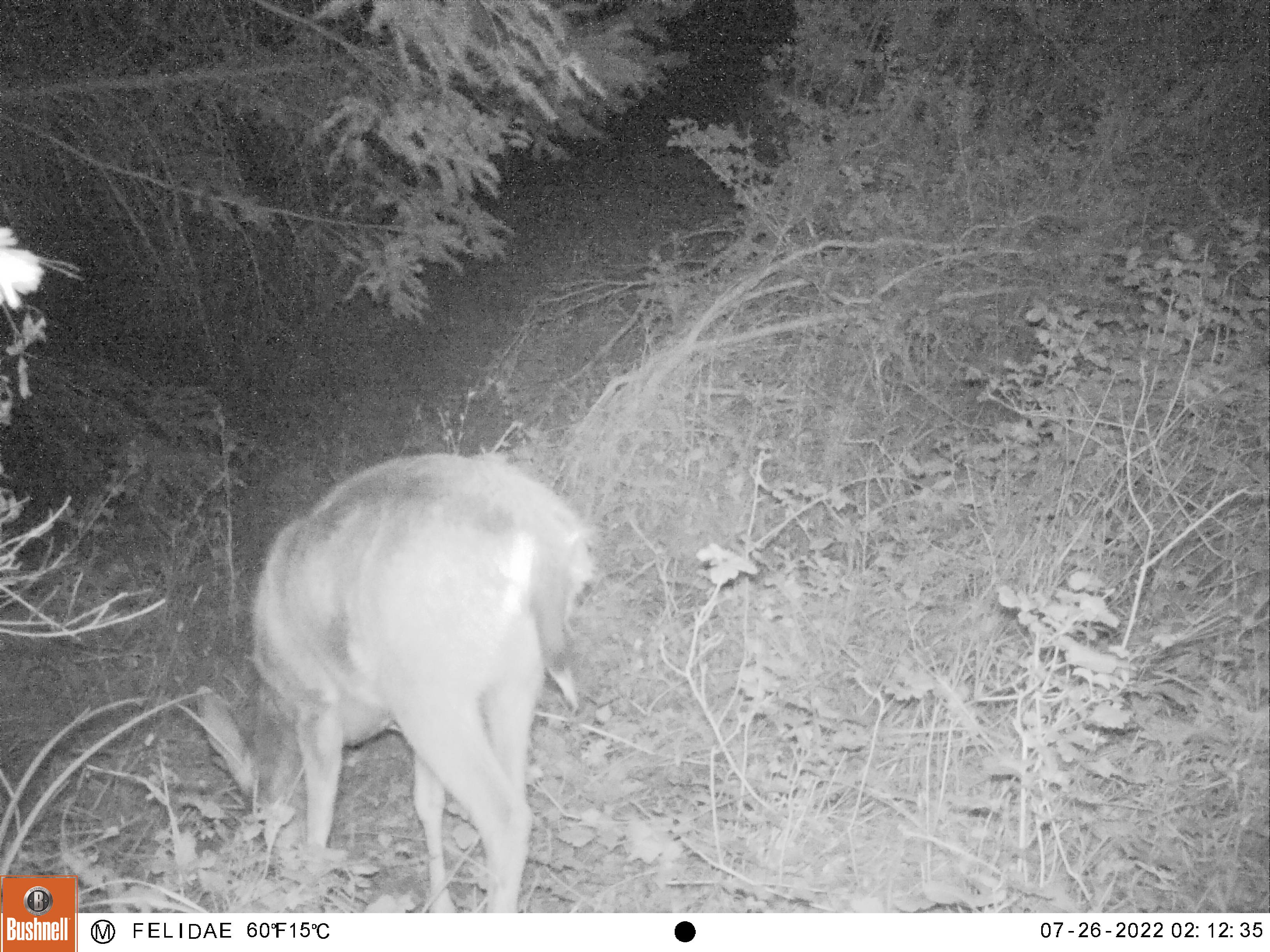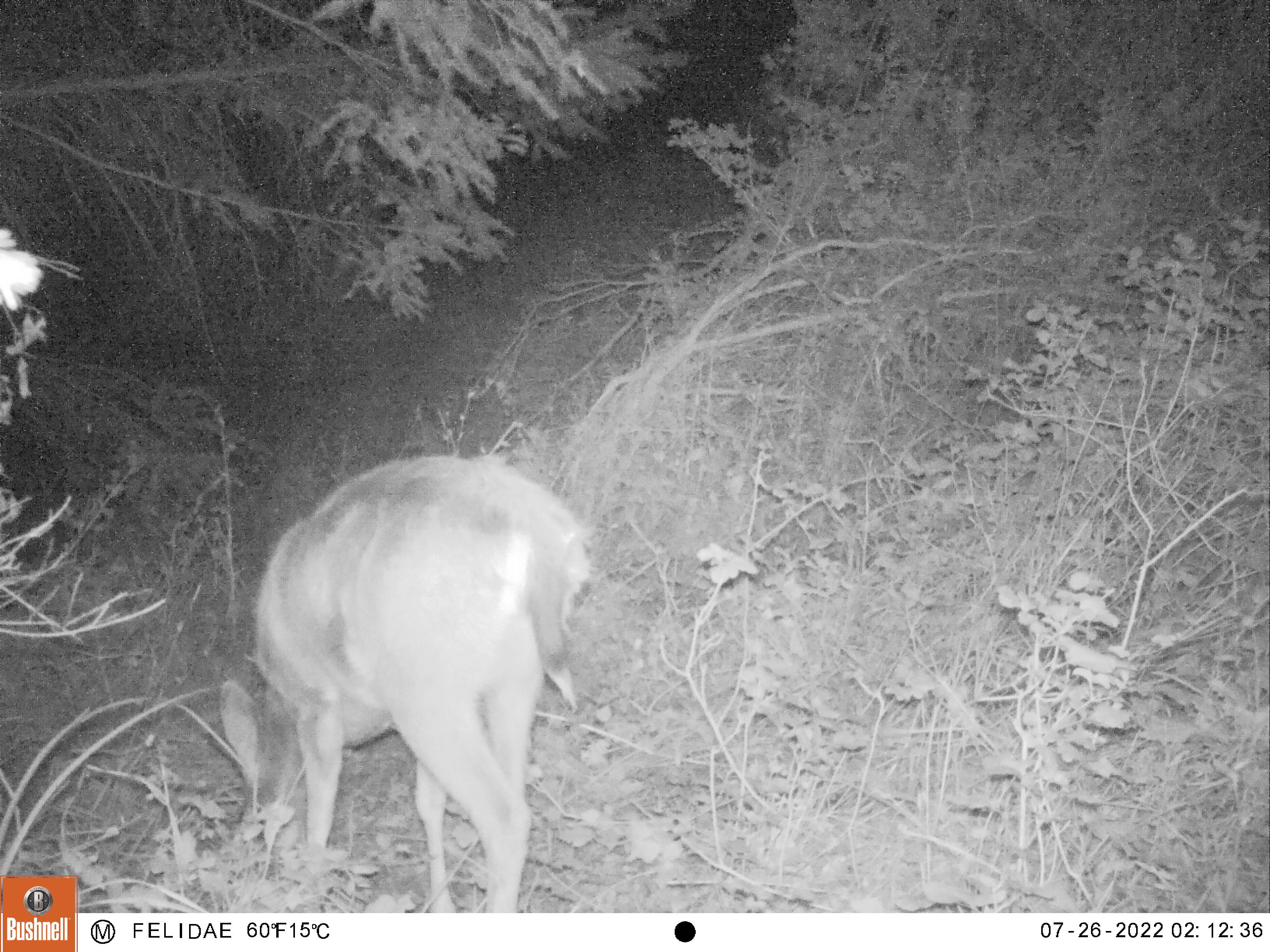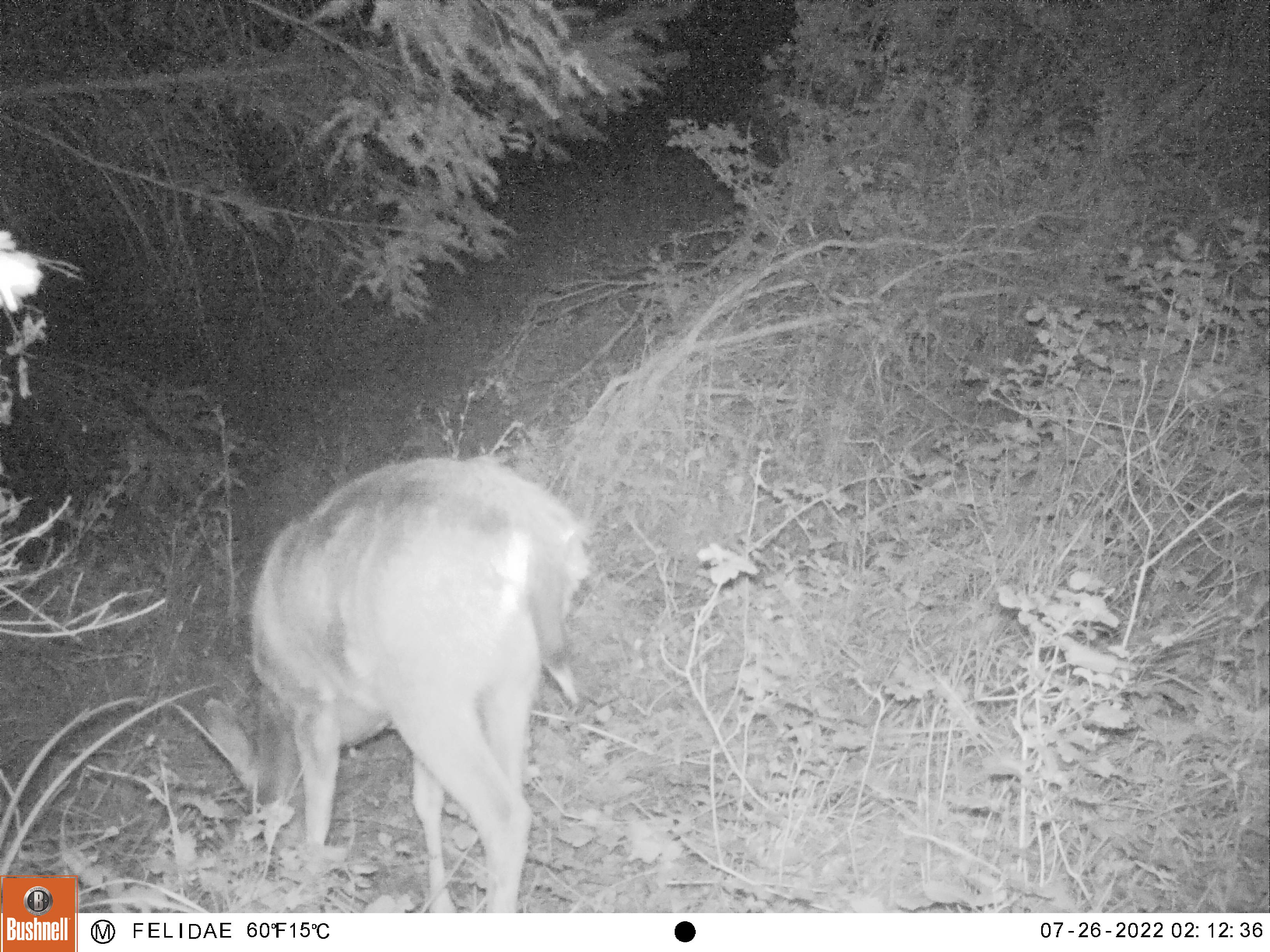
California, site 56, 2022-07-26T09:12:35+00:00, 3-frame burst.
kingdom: Animalia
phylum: Chordata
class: Mammalia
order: Artiodactyla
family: Cervidae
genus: Odocoileus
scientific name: Odocoileus hemionus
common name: mule deer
Mule deer (Odocoileus hemionus).